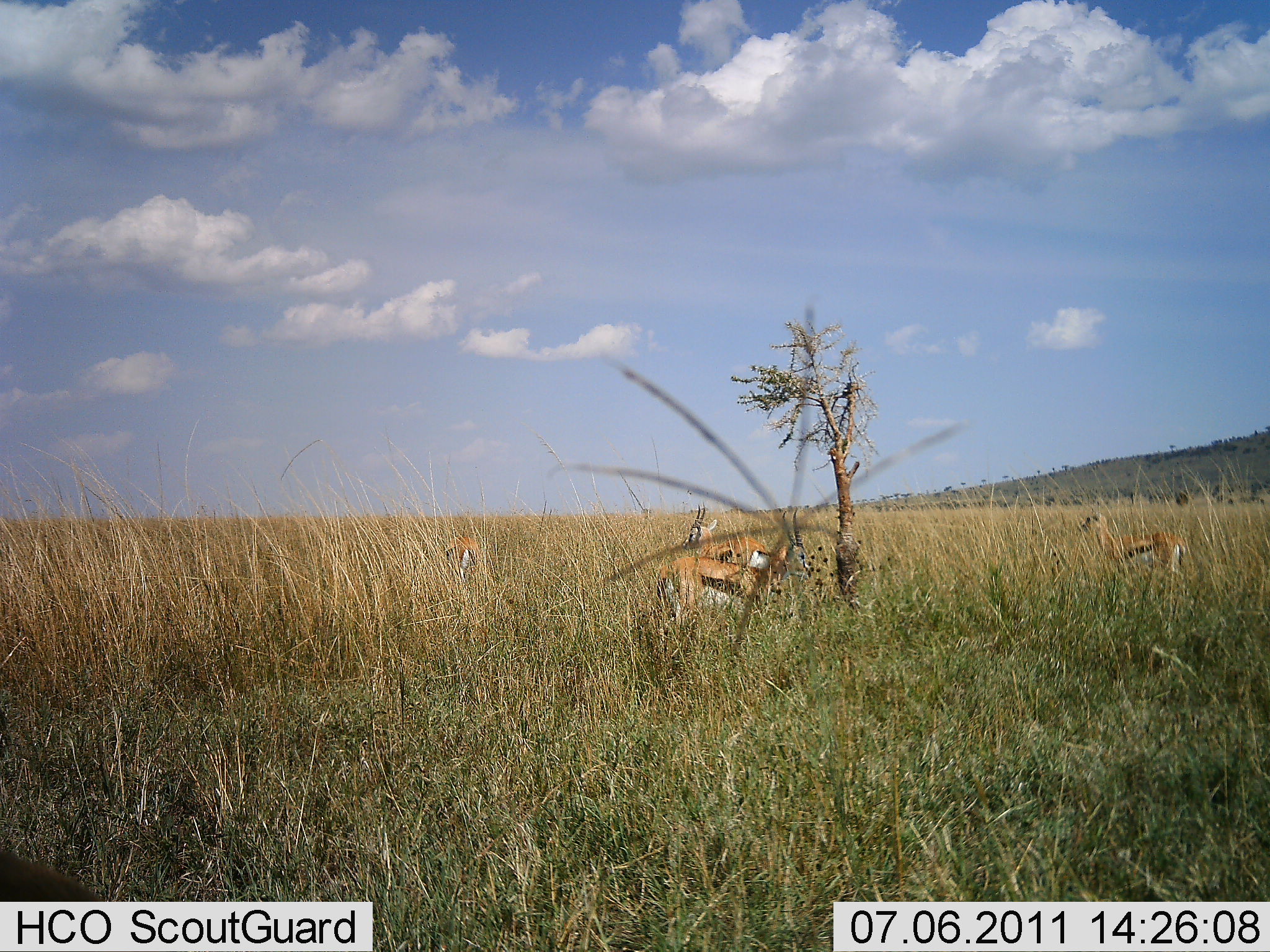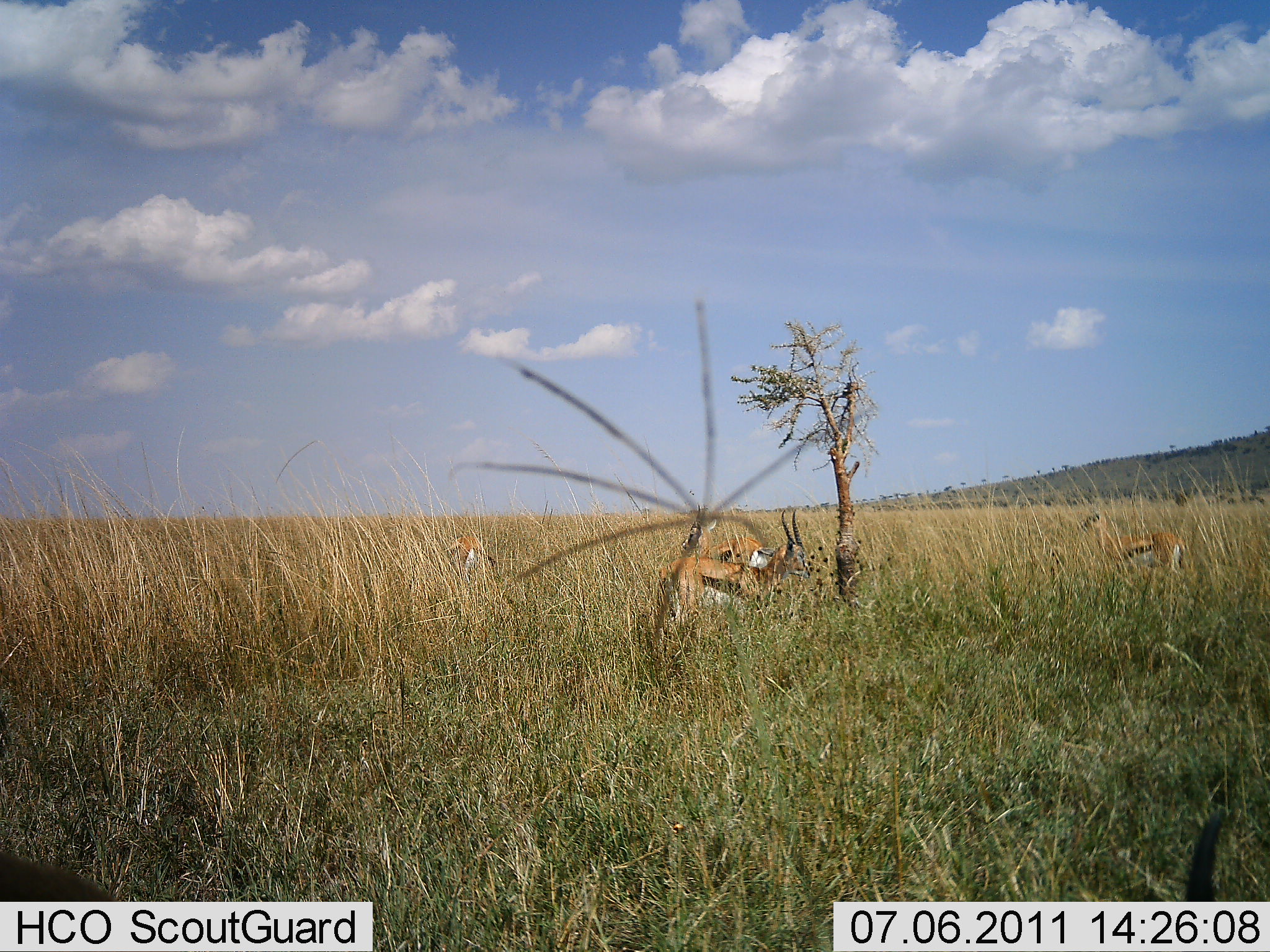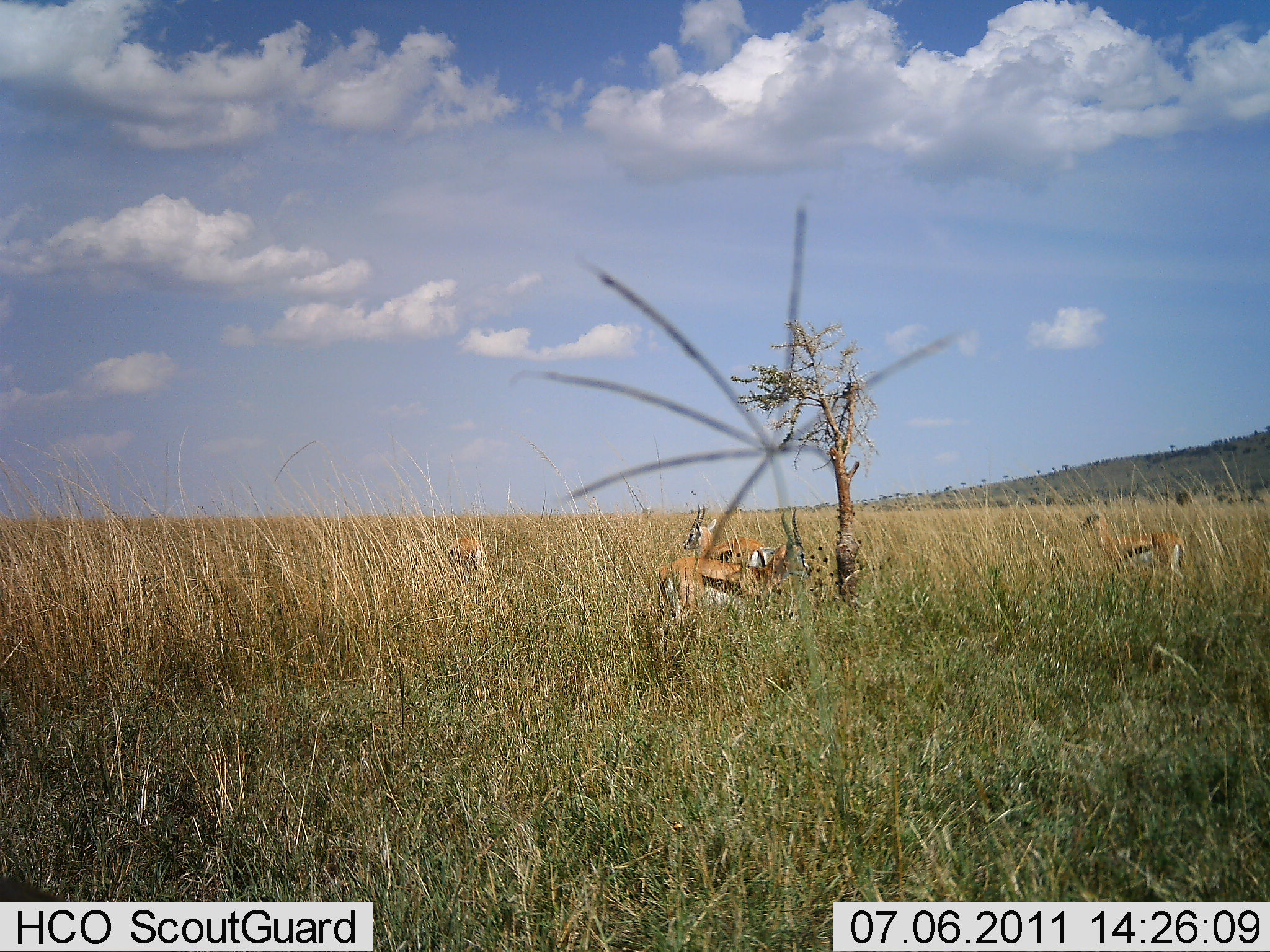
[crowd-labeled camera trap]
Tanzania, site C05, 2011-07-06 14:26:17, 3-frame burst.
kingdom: Animalia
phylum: Chordata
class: Mammalia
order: Artiodactyla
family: Bovidae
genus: Eudorcas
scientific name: Eudorcas thomsonii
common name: thomson's gazelle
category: gazellethomsons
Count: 4.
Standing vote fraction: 71%.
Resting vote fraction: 14%.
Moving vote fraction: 7%.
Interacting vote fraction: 0%.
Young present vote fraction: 0%.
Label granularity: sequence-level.